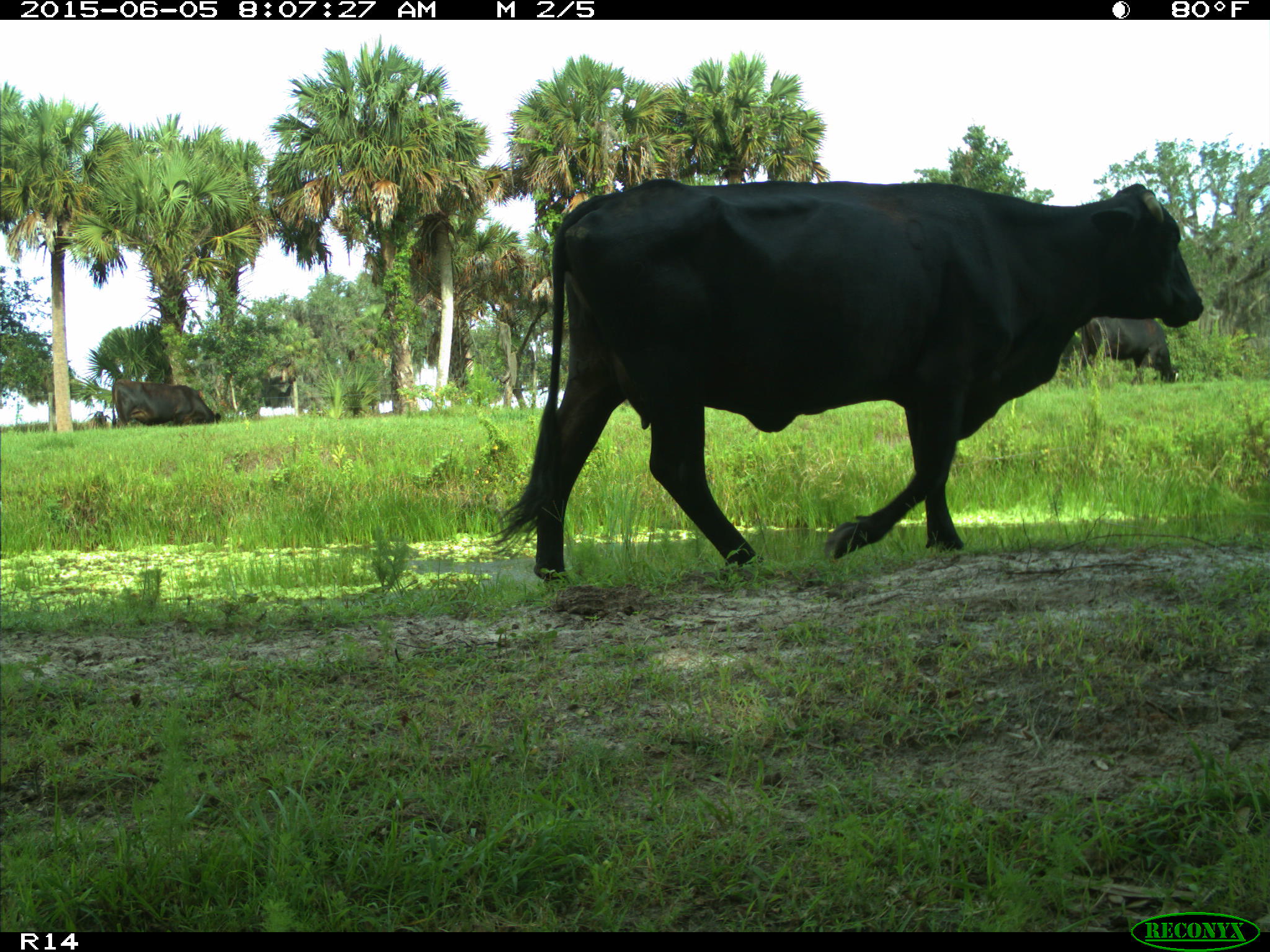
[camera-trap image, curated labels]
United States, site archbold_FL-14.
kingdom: Animalia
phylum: Chordata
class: Mammalia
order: Artiodactyla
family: Bovidae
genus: Bos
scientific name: Bos taurus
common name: domestic cow